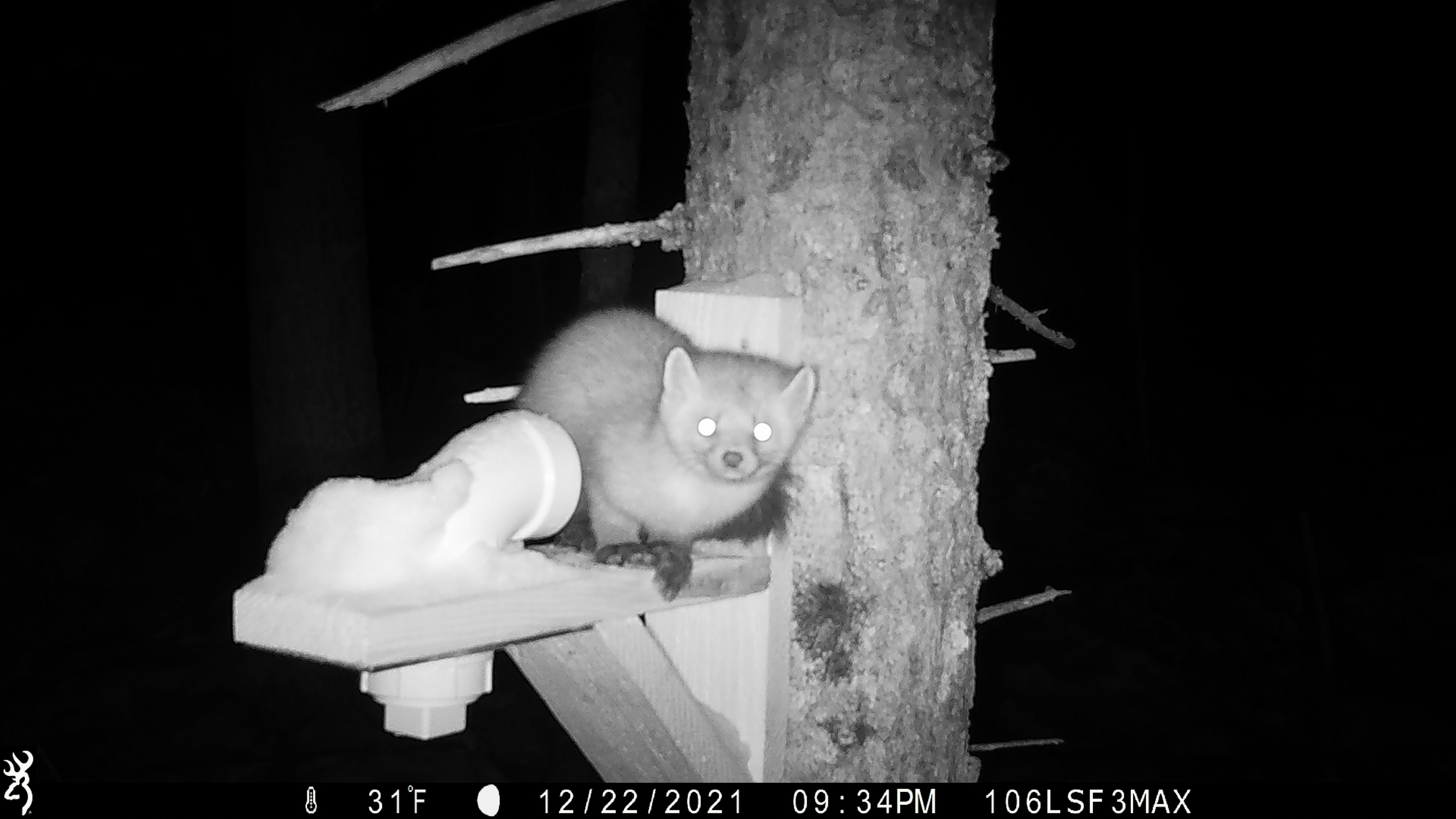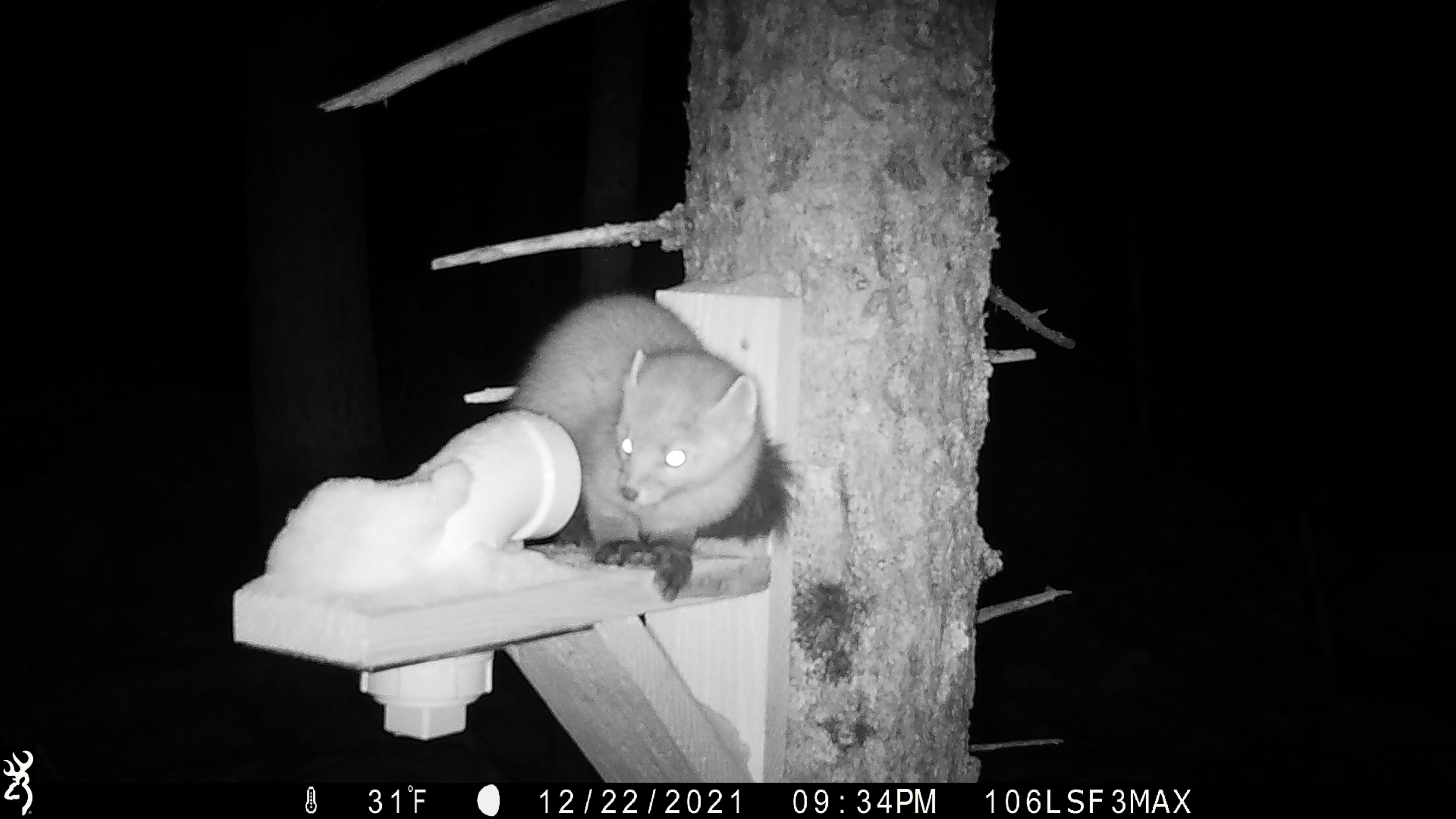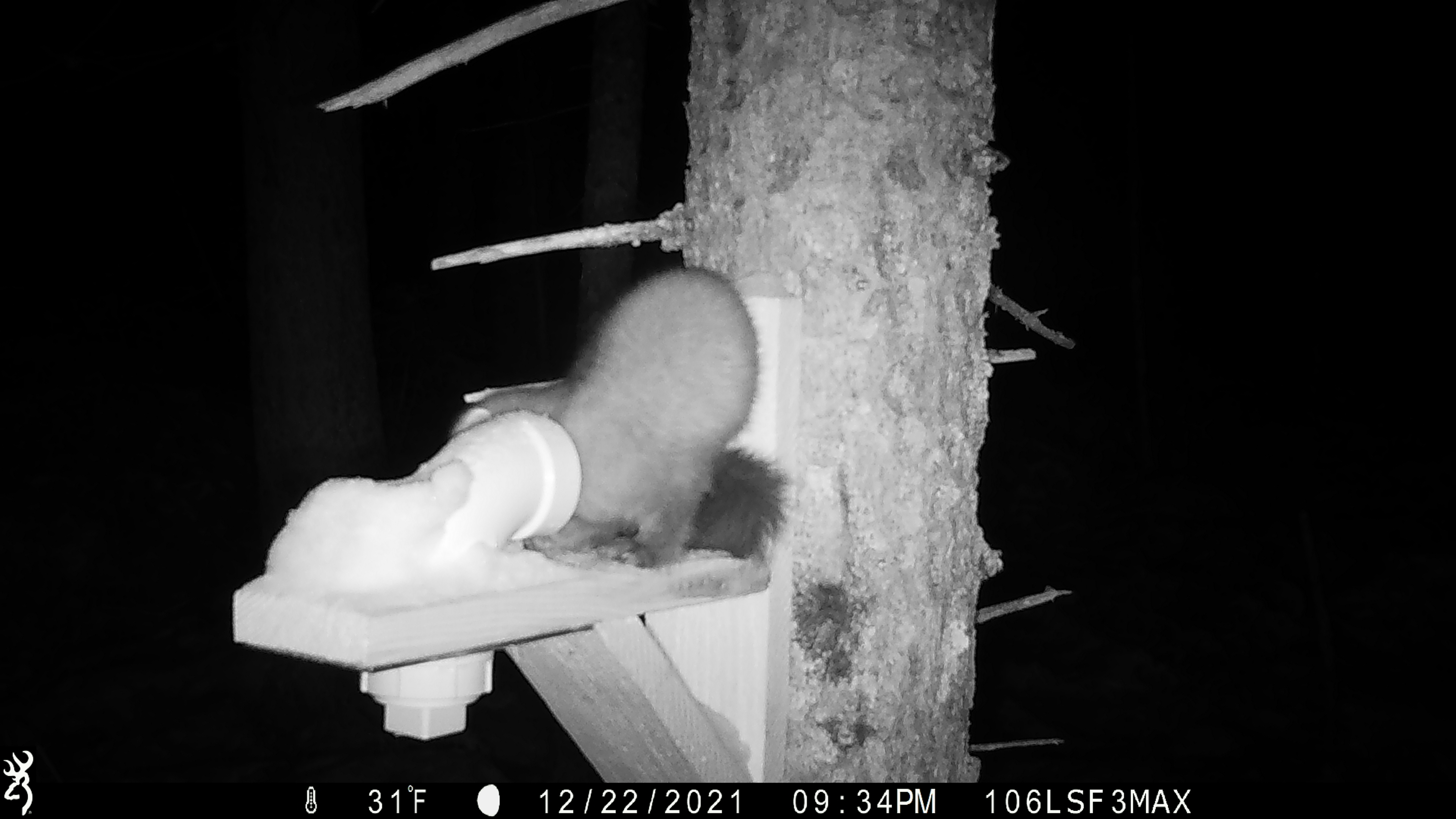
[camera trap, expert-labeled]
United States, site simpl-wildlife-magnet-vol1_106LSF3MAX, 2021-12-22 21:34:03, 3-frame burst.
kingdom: Animalia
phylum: Chordata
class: Mammalia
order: Carnivora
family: Mustelidae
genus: Martes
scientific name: Martes americana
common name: american marten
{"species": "american marten (Martes americana)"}